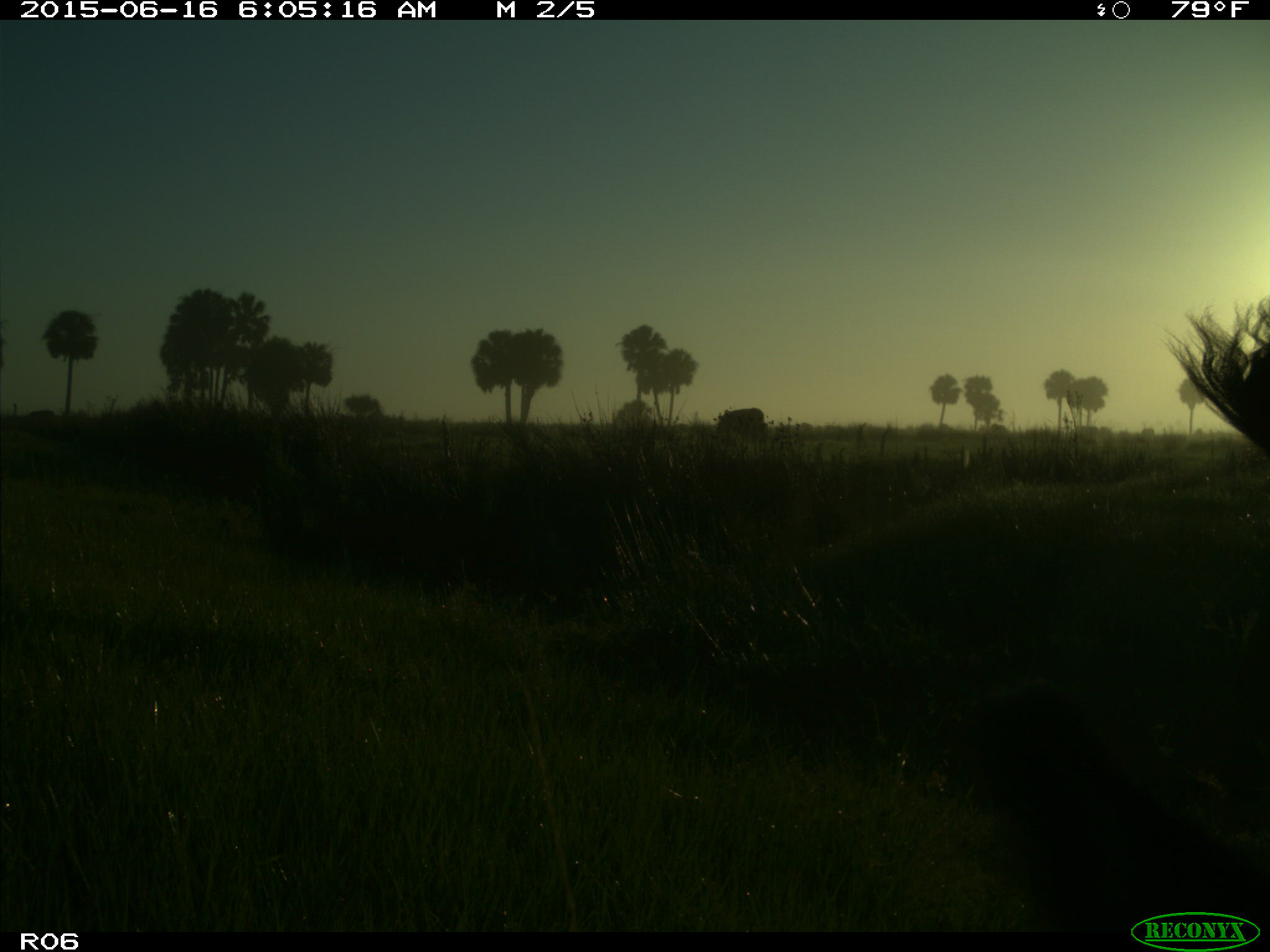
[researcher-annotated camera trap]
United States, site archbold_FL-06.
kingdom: Animalia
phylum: Chordata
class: Mammalia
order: Artiodactyla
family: Bovidae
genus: Bos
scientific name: Bos taurus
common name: domestic cow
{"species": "Bos taurus (domestic cow)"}